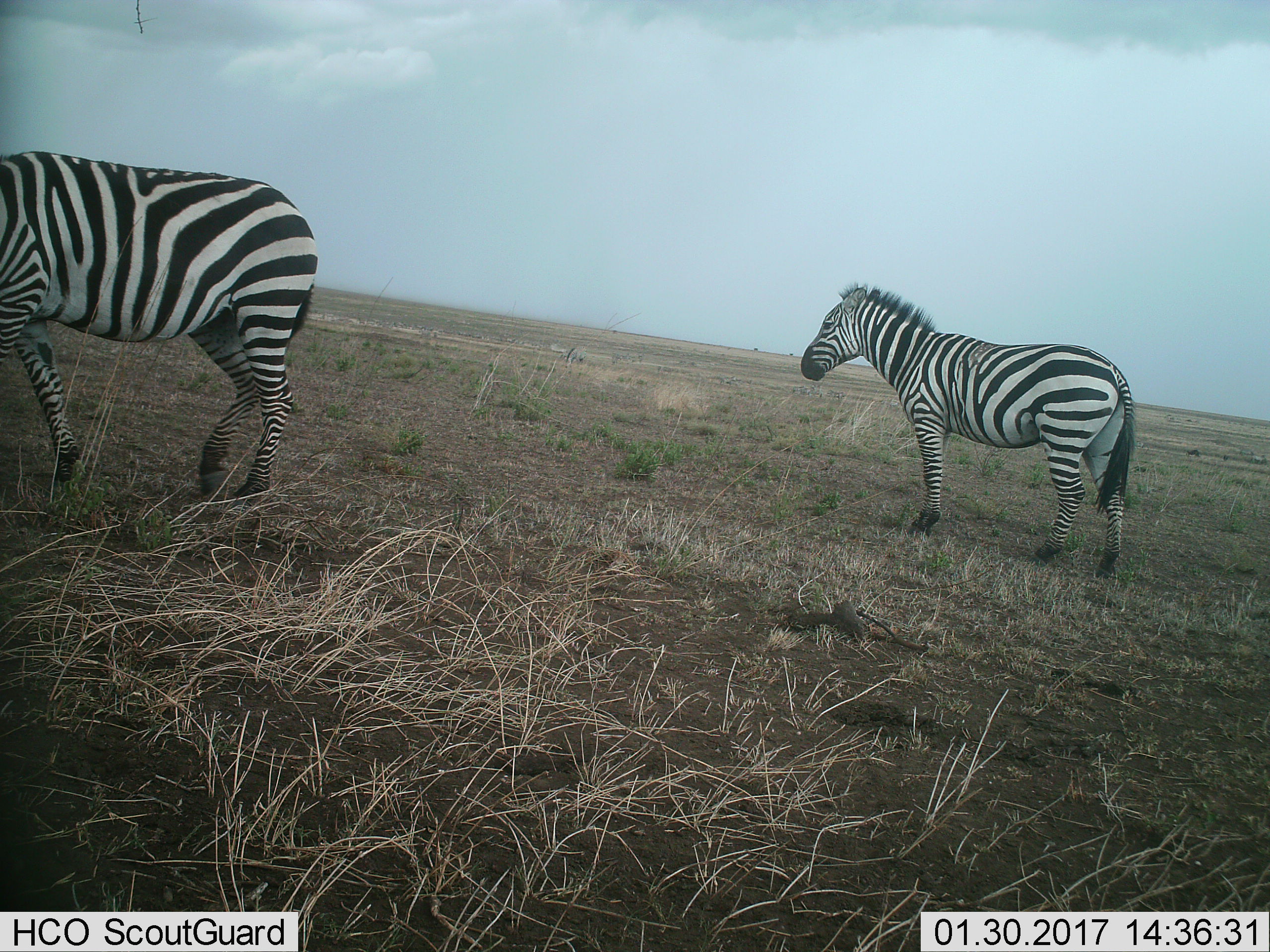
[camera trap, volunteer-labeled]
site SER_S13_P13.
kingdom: Animalia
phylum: Chordata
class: Mammalia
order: Perissodactyla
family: Equidae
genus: Equus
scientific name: Equus quagga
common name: plains zebra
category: zebraplains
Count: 2.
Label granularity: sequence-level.